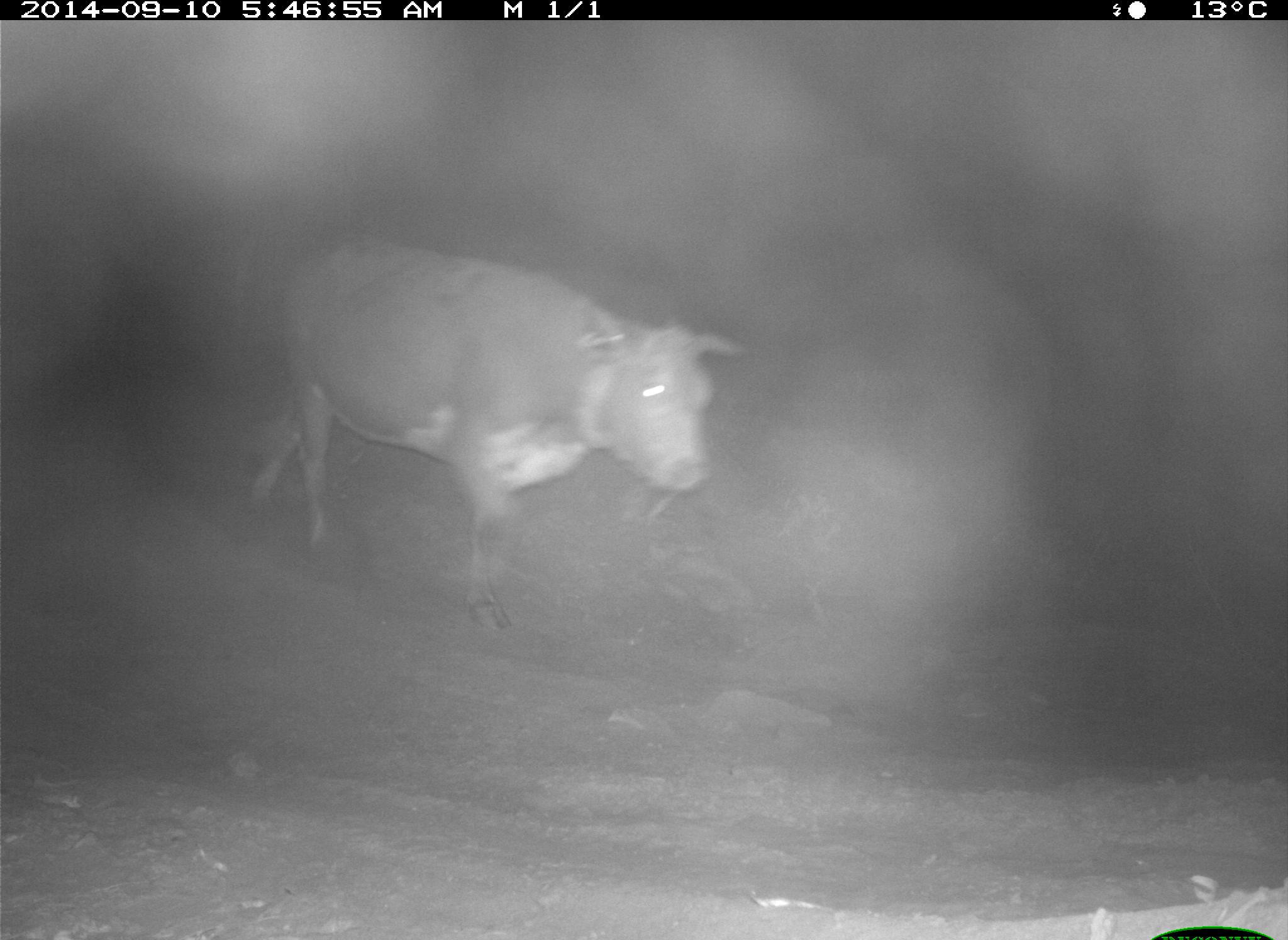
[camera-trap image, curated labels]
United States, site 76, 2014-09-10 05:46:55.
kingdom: Animalia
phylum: Chordata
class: Mammalia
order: Artiodactyla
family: Bovidae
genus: Bos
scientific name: Bos taurus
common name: cow